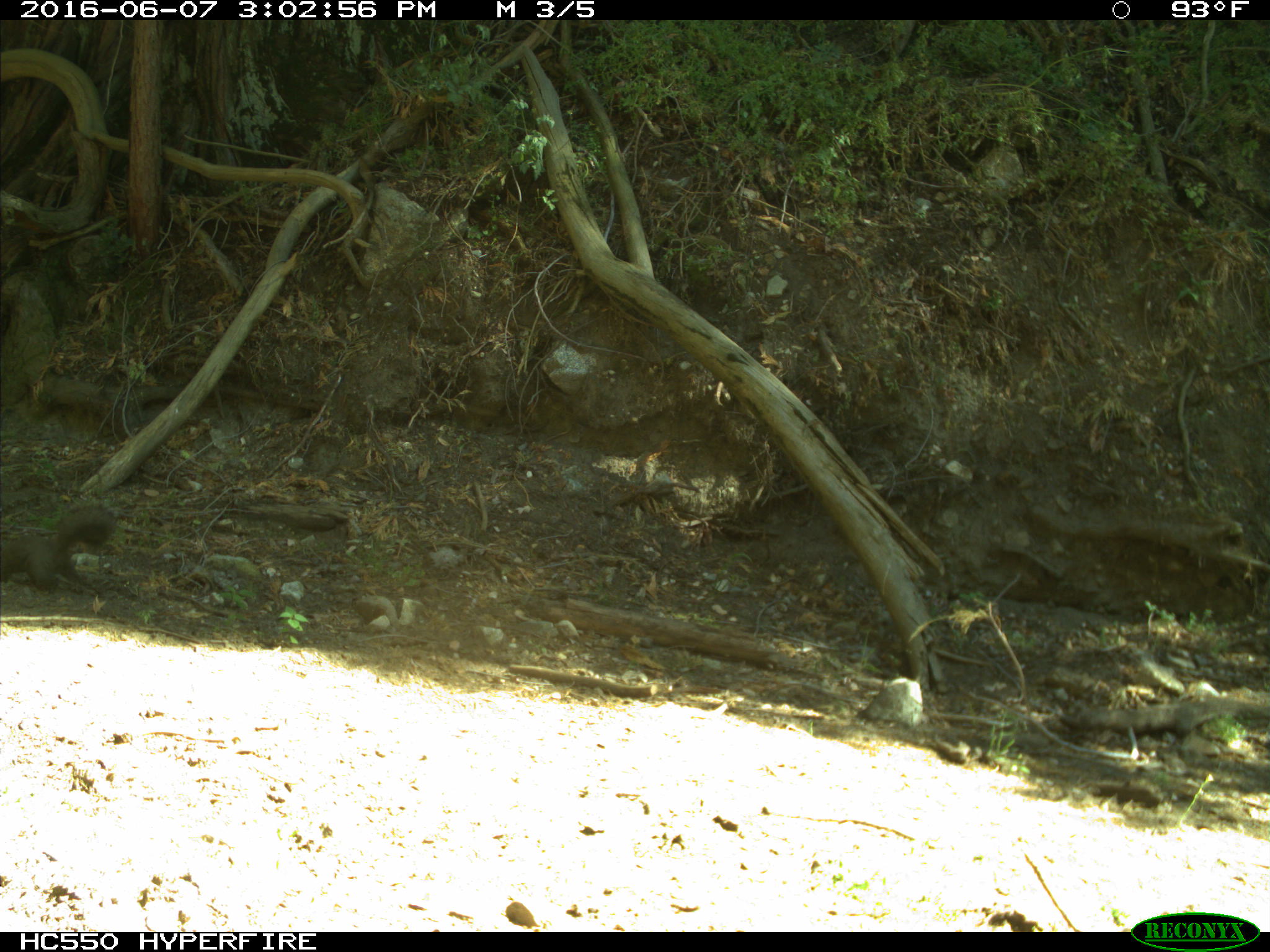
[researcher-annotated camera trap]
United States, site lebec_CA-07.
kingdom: Animalia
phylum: Chordata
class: Mammalia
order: Rodentia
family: Sciuridae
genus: Sciurus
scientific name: Sciurus carolinensis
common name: eastern gray squirrel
Sciurus carolinensis (eastern gray squirrel).